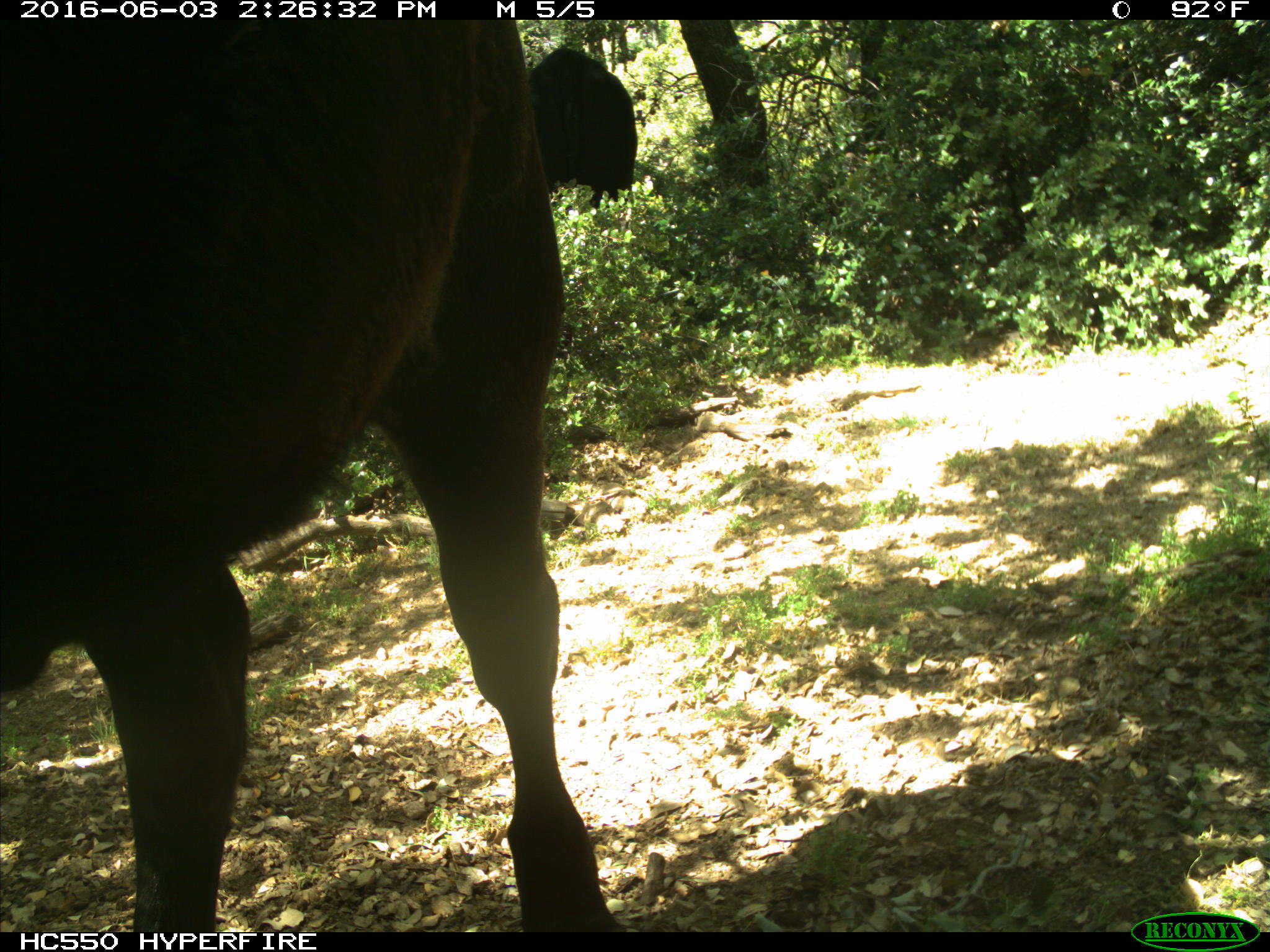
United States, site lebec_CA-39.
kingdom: Animalia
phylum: Chordata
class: Mammalia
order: Artiodactyla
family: Bovidae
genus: Bos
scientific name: Bos taurus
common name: domestic cow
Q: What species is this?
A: Bos taurus (domestic cow).